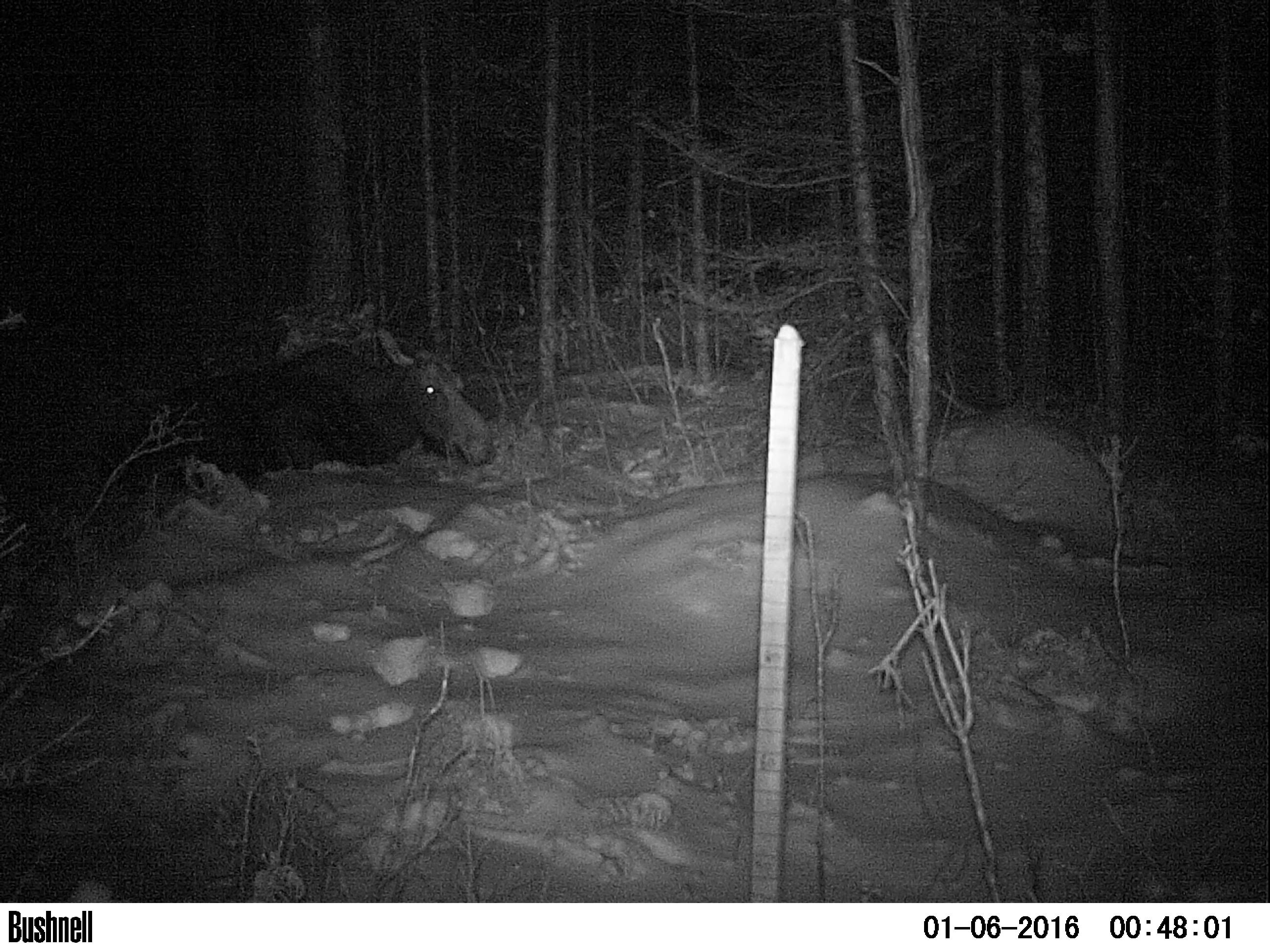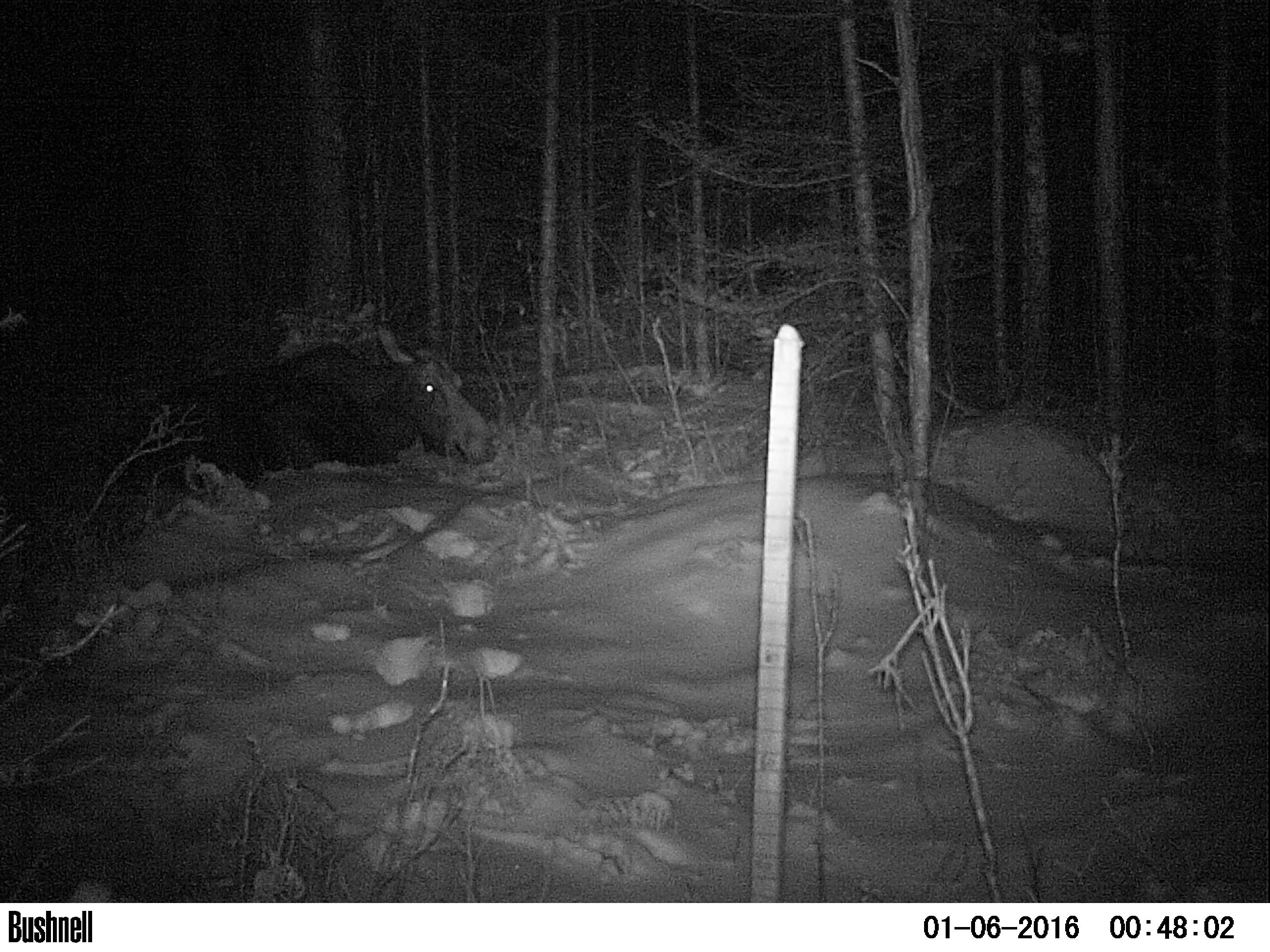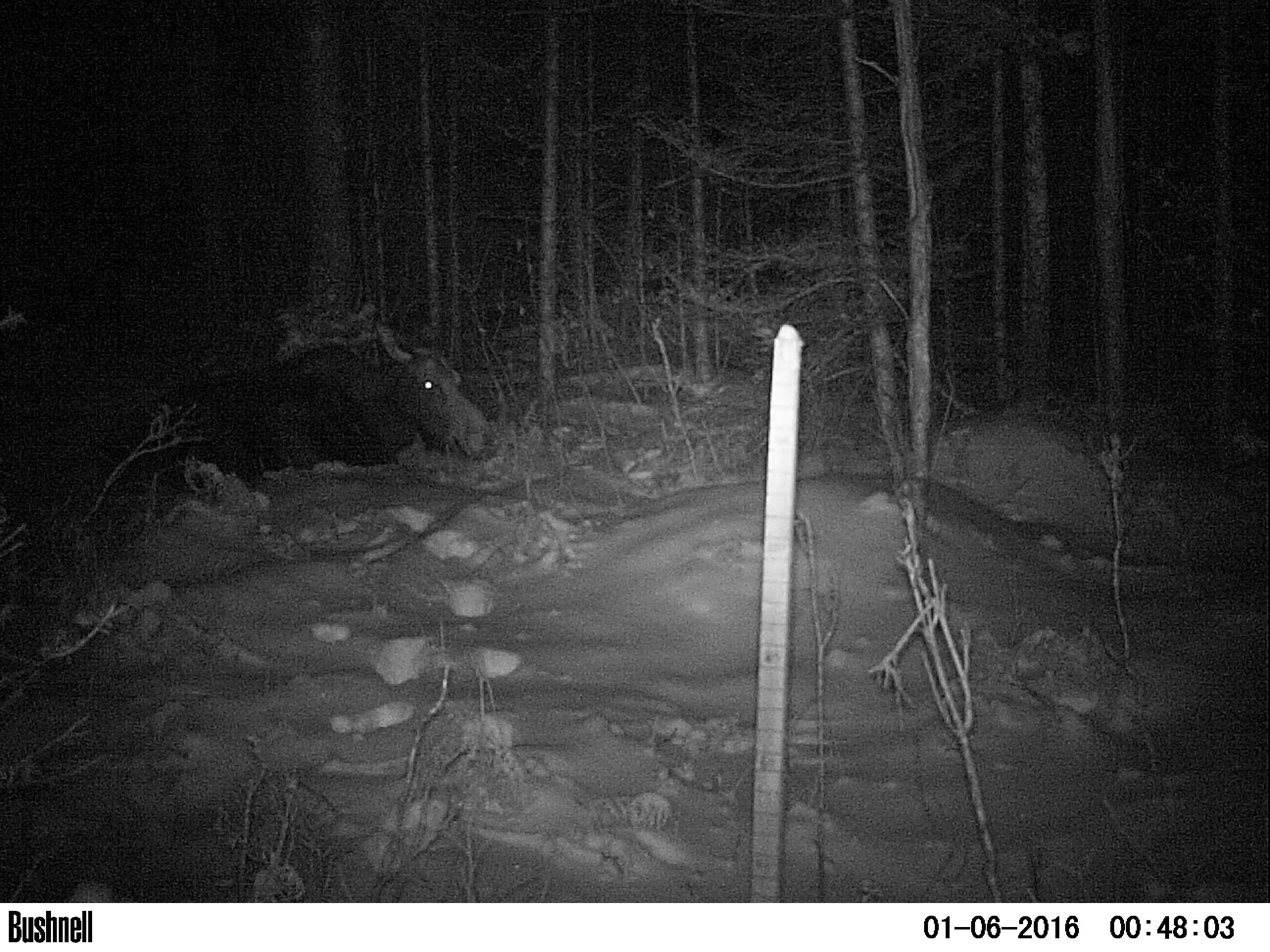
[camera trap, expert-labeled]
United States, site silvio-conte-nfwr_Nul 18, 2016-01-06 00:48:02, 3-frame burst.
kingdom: Animalia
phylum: Chordata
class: Mammalia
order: Artiodactyla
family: Cervidae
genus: Alces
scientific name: Alces alces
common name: moose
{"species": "moose (Alces alces)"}